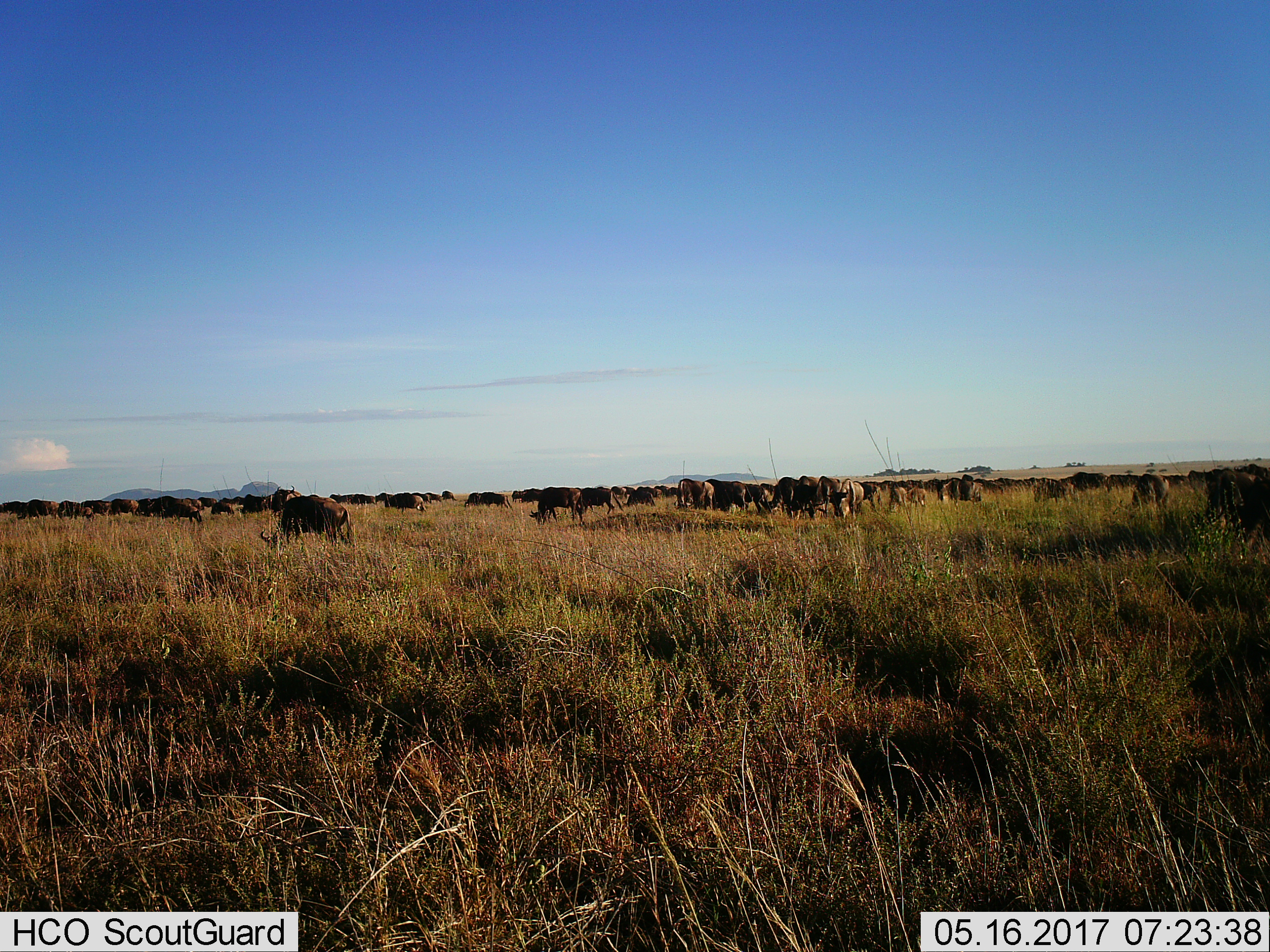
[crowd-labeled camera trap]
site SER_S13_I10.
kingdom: Animalia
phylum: Chordata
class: Mammalia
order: Artiodactyla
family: Bovidae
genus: Connochaetes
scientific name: Connochaetes taurinus taurinus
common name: blue wildebeest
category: wildebeestblue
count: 51+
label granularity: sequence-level